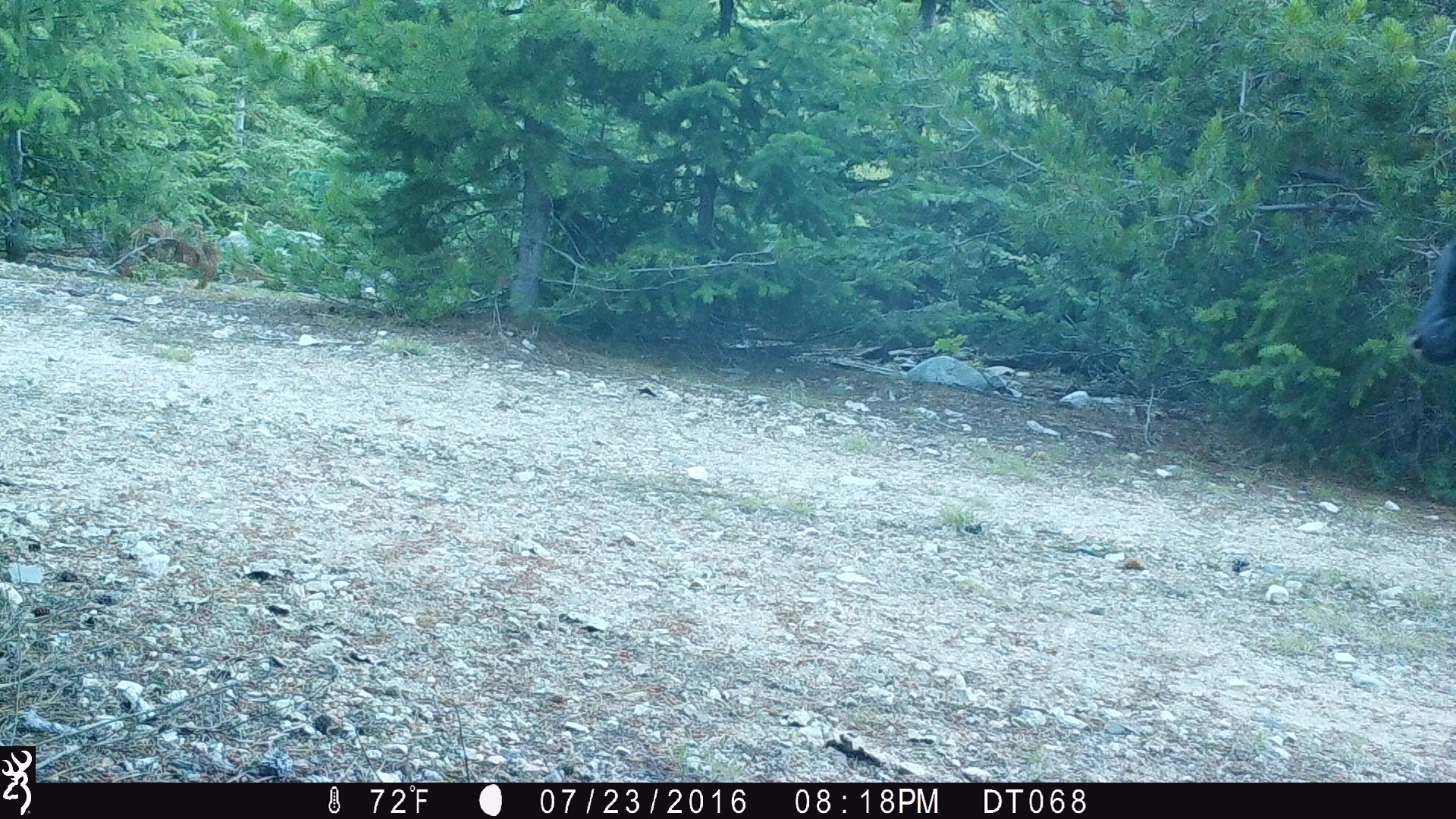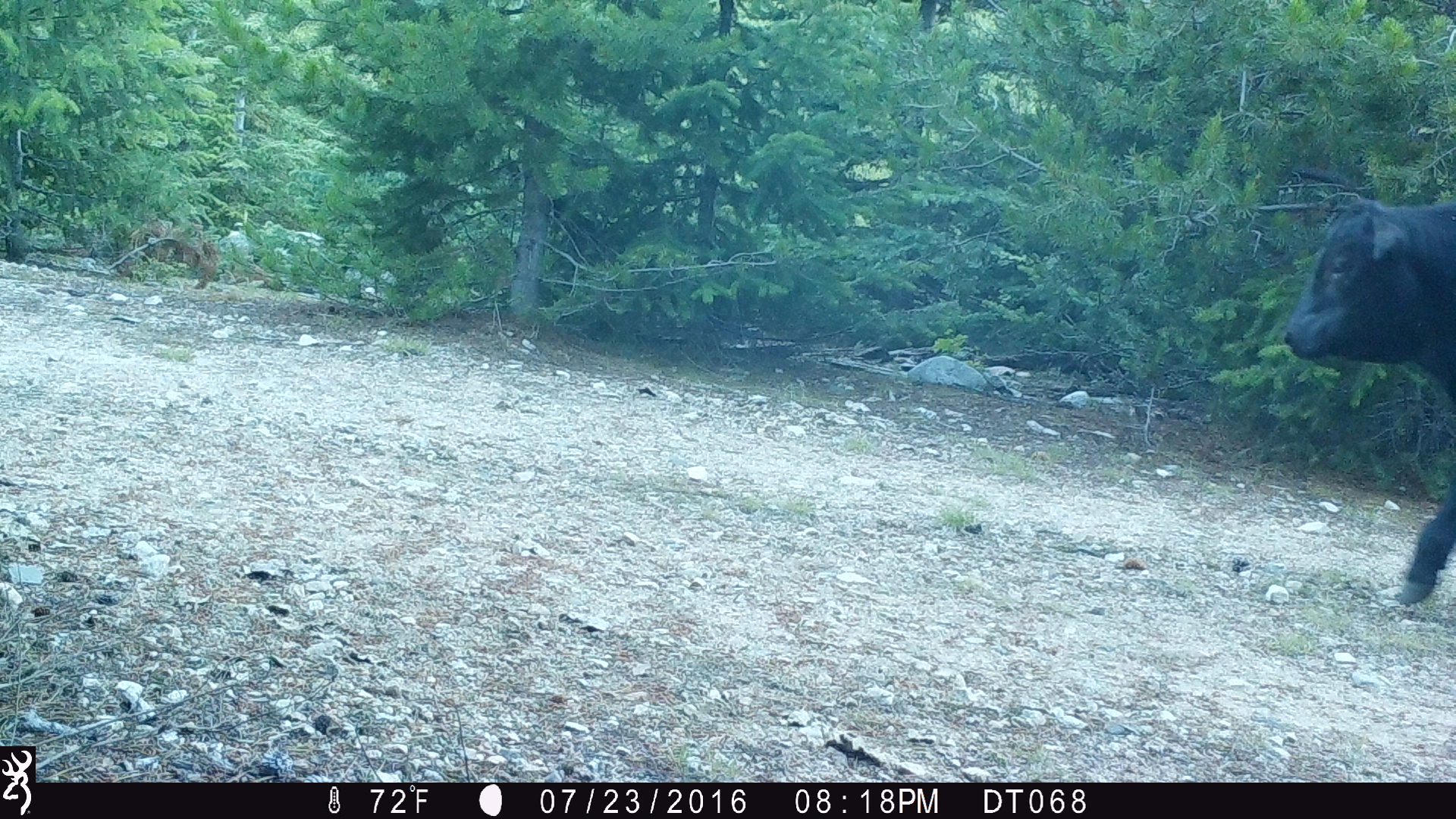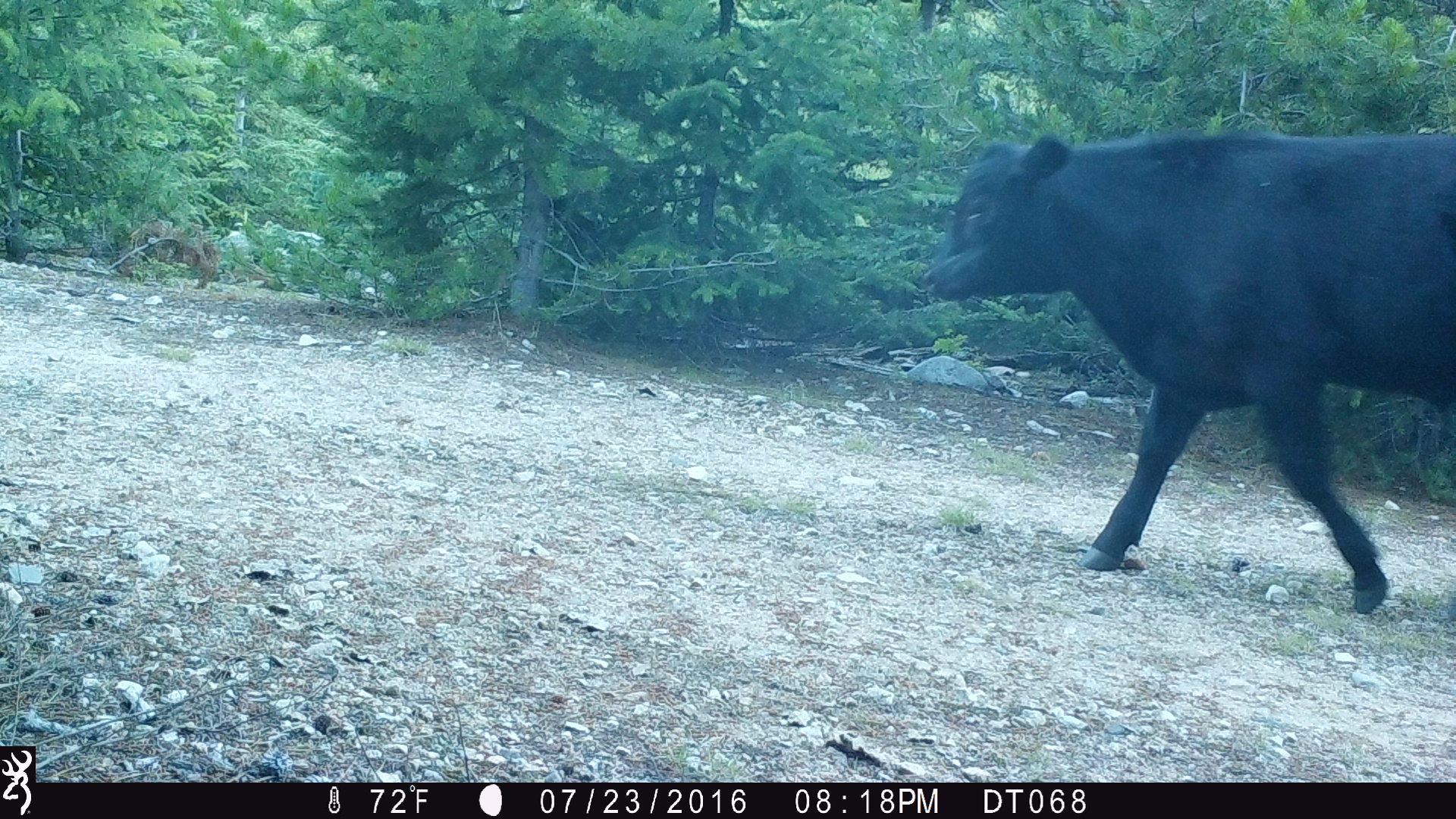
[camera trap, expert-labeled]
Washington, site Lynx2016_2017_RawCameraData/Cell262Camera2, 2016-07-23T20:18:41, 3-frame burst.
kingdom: Animalia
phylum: Chordata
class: Mammalia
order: Artiodactyla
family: Bovidae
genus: Bos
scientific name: Bos taurus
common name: domestic cattle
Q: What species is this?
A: Domestic cattle (Bos taurus).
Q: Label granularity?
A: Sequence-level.